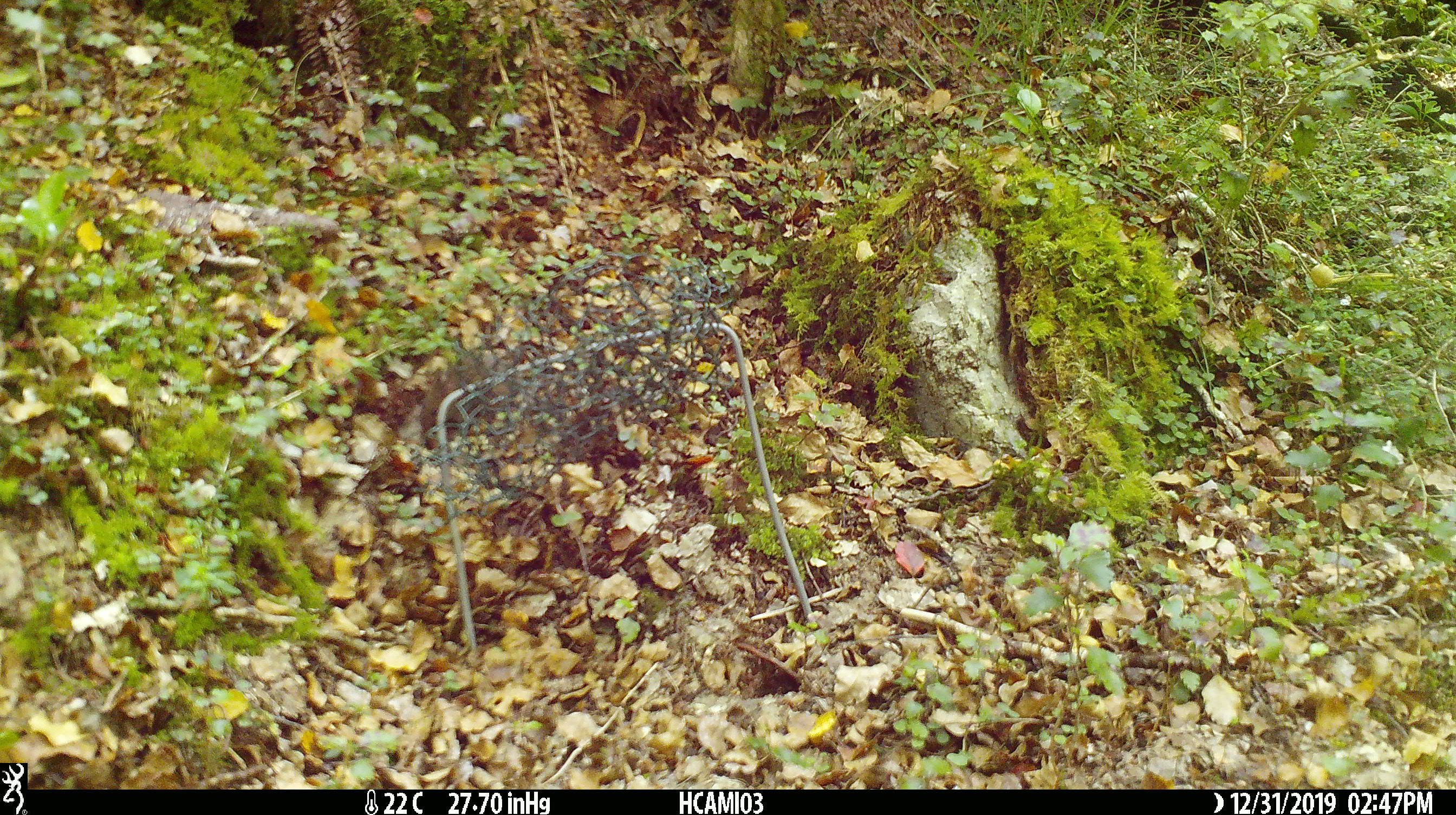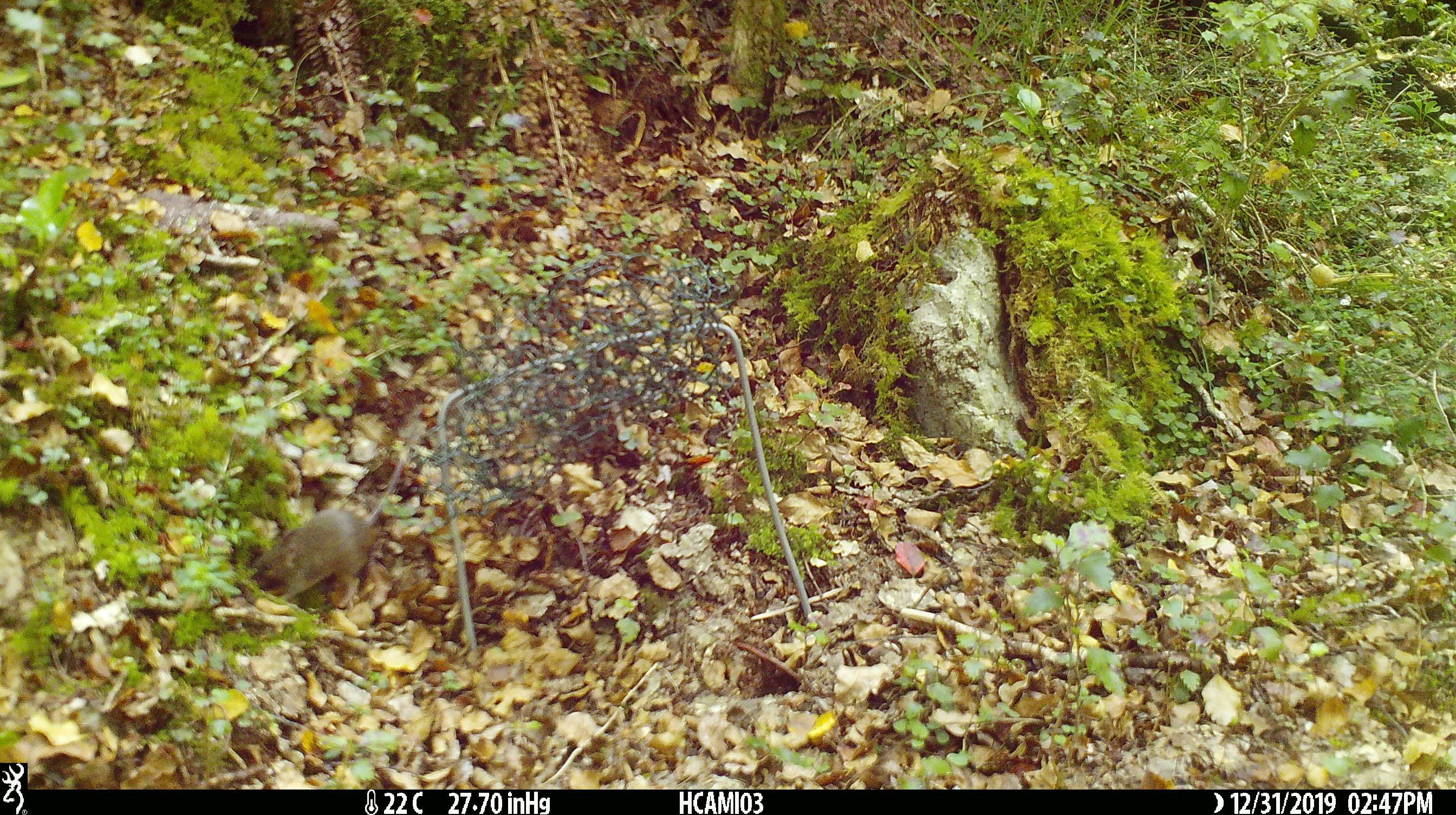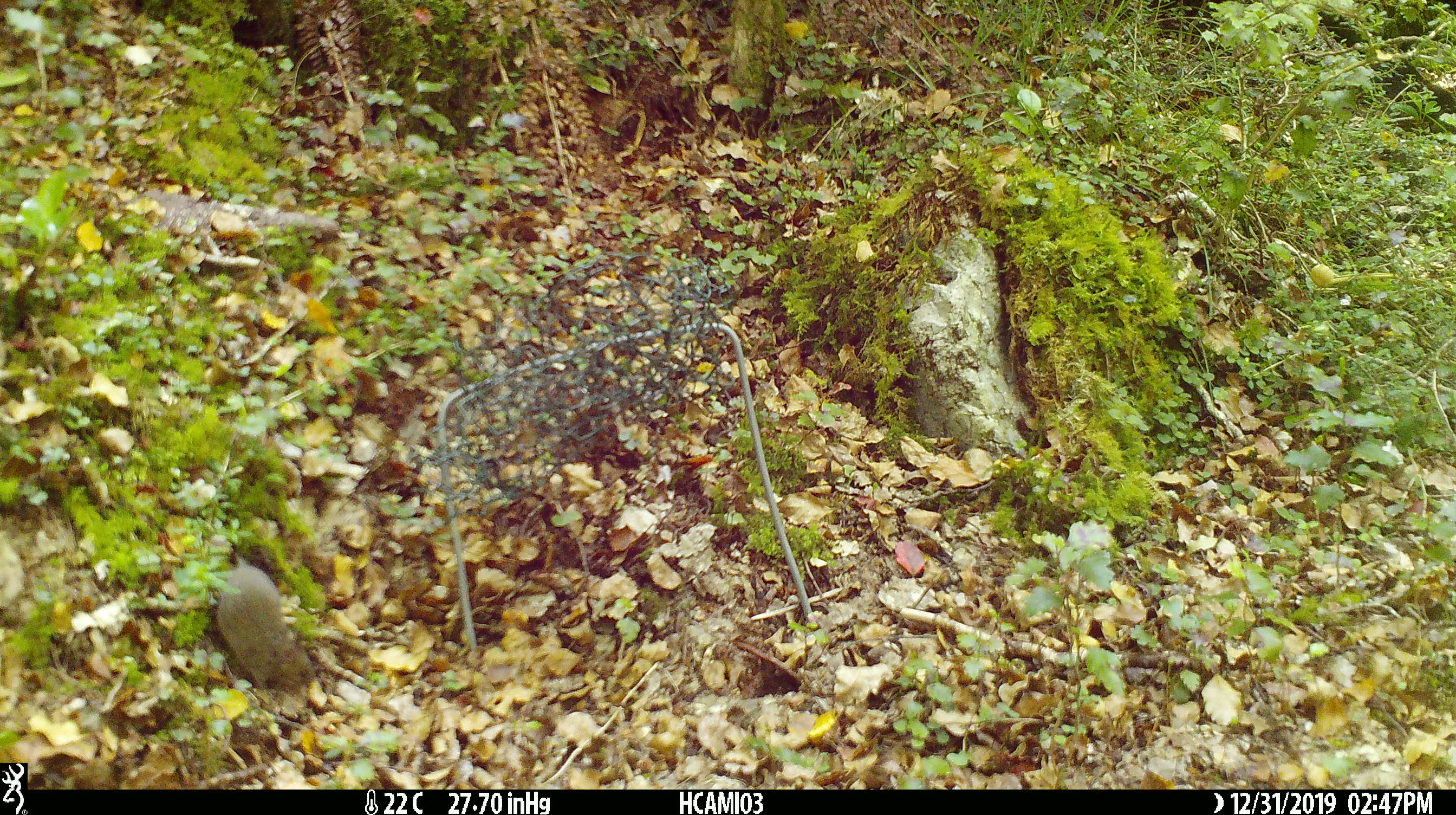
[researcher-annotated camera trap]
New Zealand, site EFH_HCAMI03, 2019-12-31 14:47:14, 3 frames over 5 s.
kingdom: Animalia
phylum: Chordata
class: Mammalia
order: Rodentia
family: Muridae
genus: Mus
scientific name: Mus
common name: mouse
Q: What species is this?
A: Mouse (Mus).